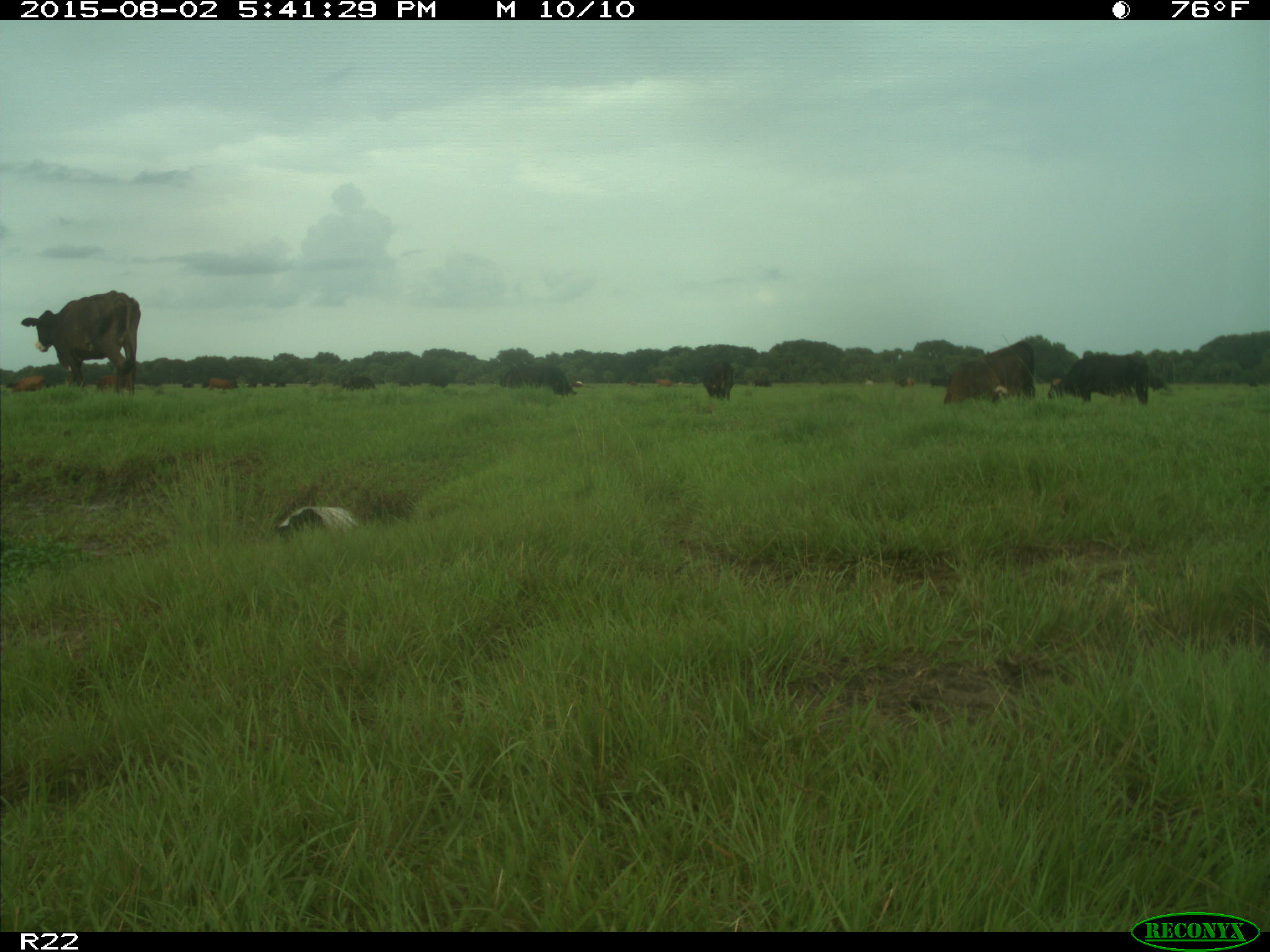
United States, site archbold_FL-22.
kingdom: Animalia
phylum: Chordata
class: Mammalia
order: Artiodactyla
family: Bovidae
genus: Bos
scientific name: Bos taurus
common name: domestic cow